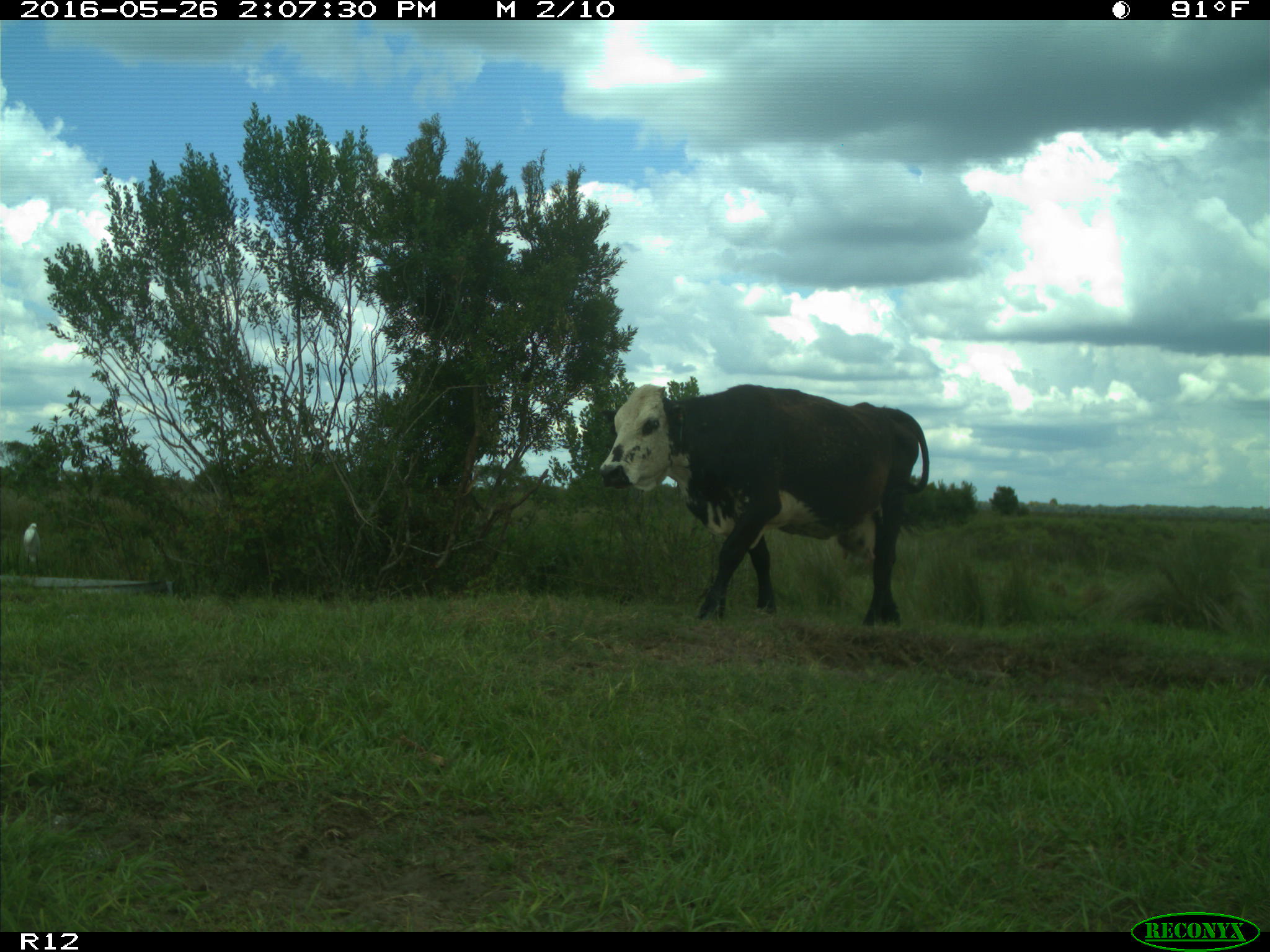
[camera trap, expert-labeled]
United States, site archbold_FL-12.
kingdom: Animalia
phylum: Chordata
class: Mammalia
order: Artiodactyla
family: Bovidae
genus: Bos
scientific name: Bos taurus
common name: domestic cow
Bos taurus (domestic cow).